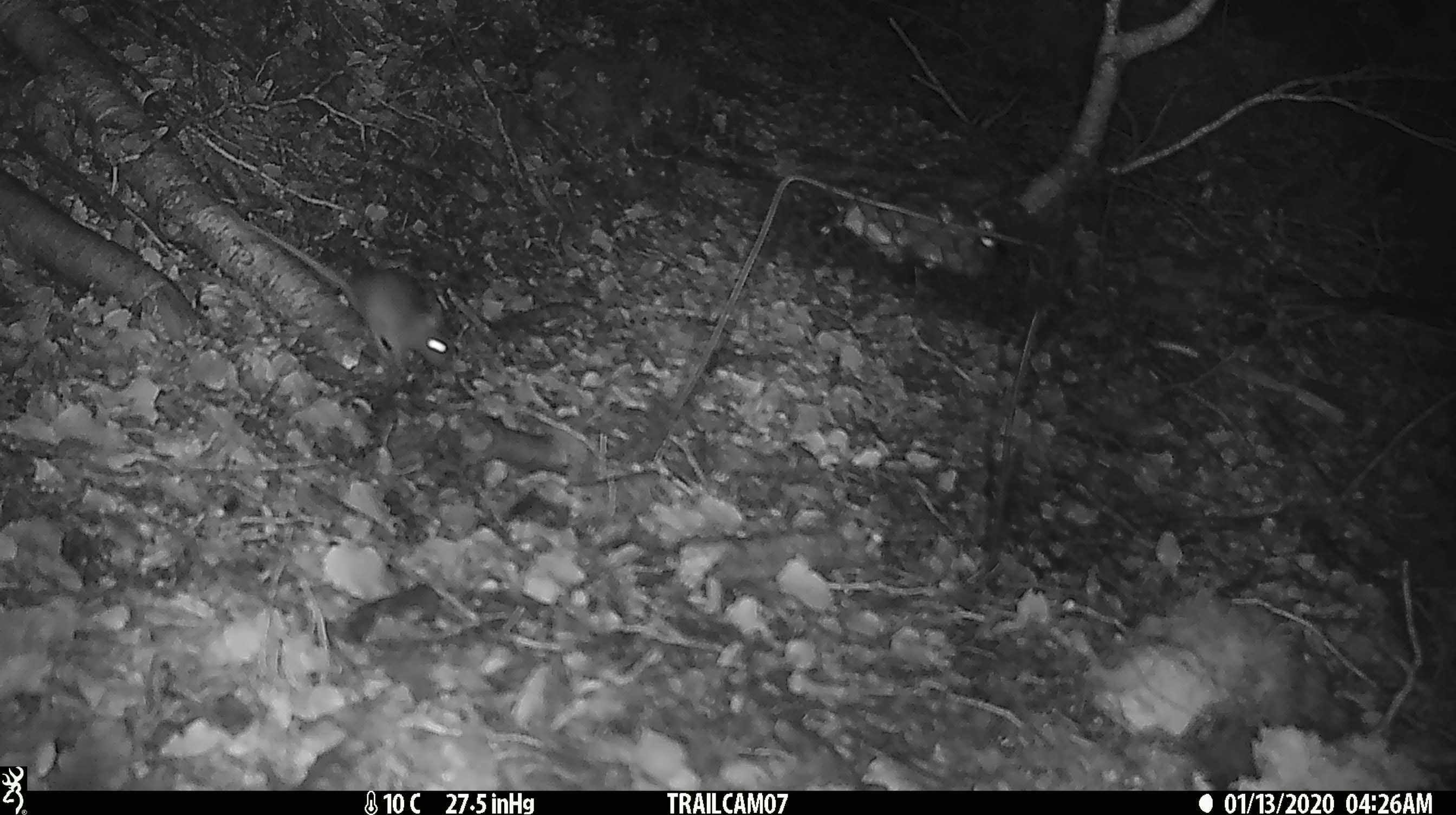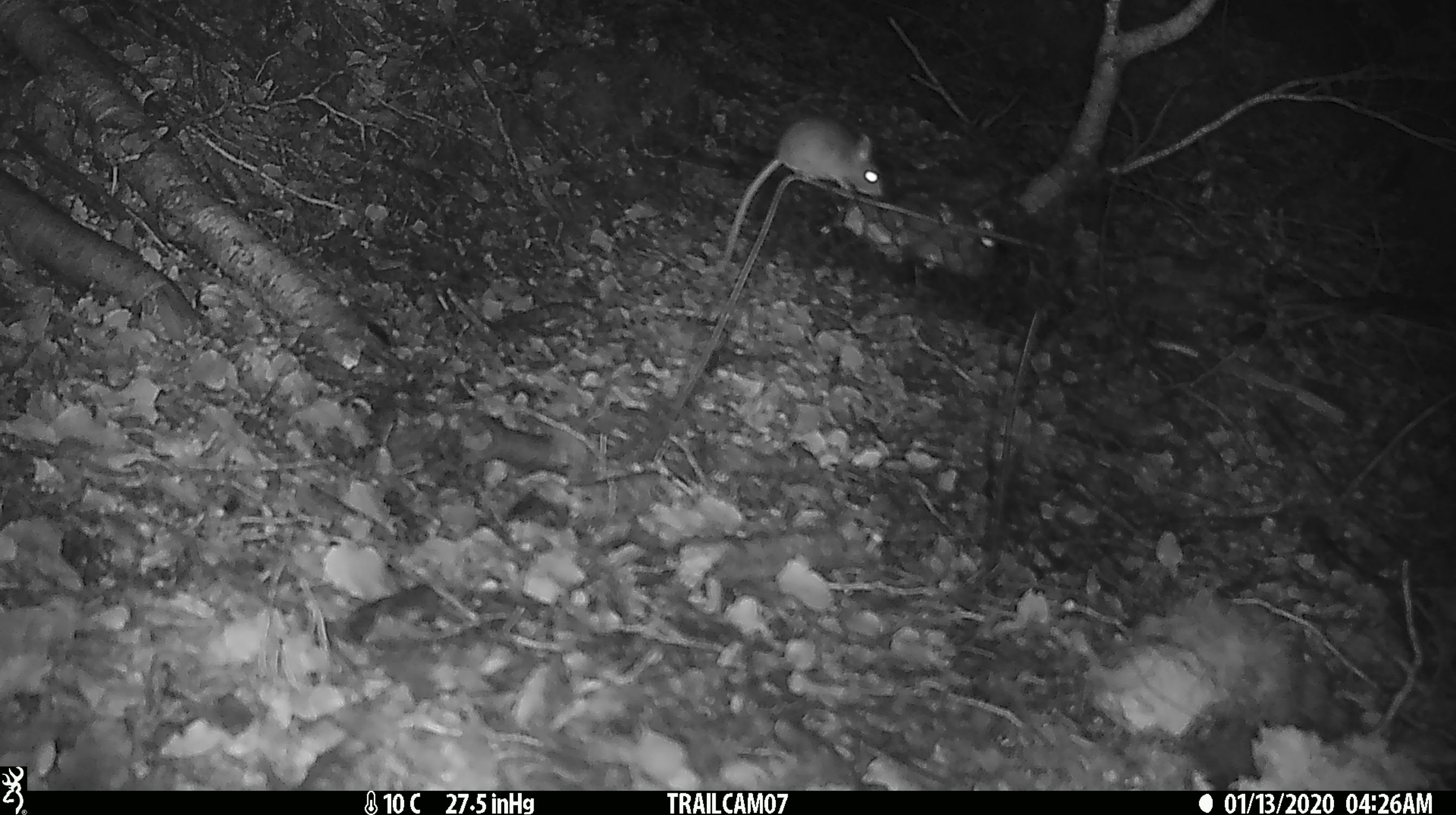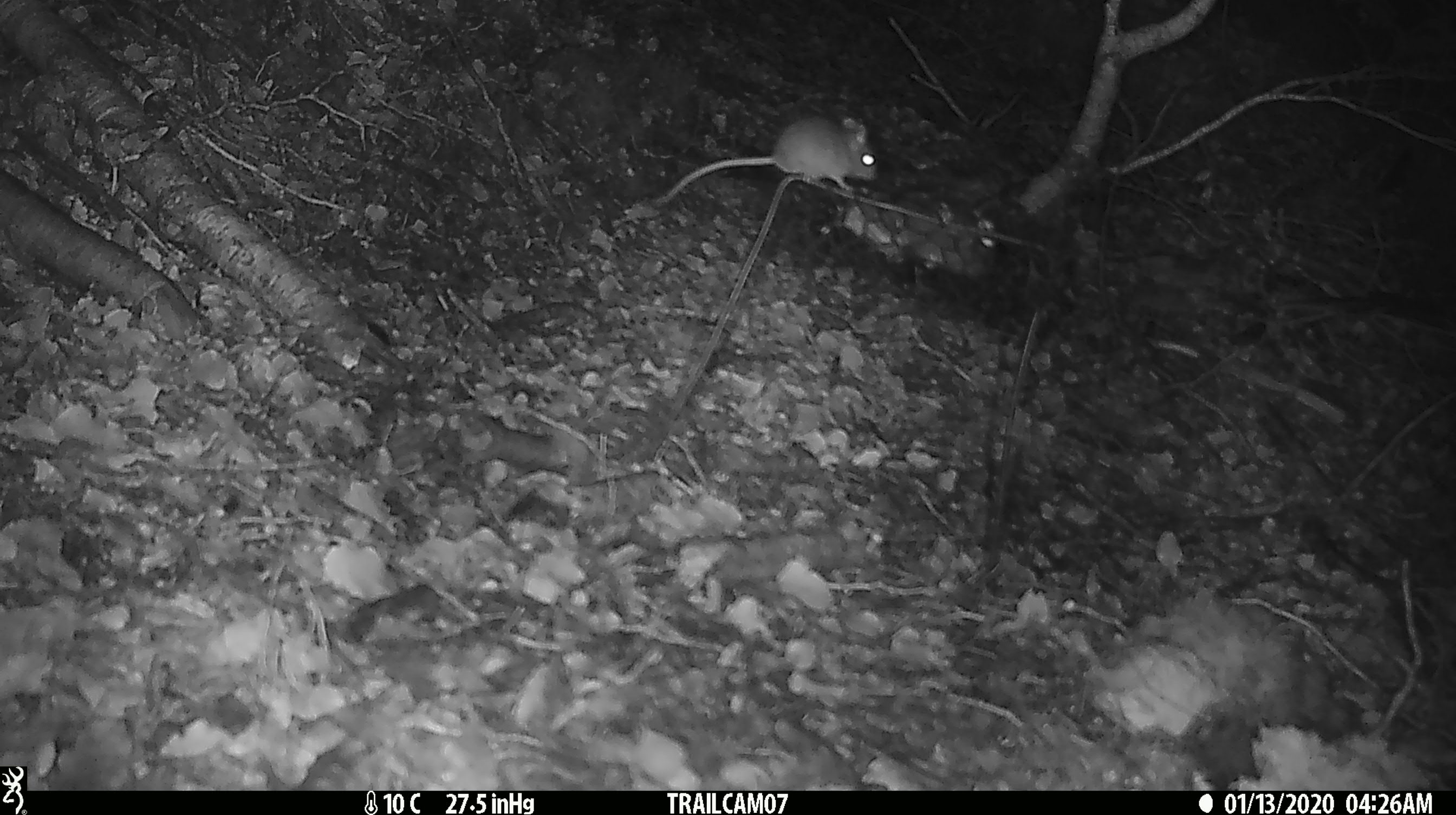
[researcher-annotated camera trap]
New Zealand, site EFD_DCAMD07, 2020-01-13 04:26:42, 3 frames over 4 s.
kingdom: Animalia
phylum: Chordata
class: Mammalia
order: Rodentia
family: Muridae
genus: Mus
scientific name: Mus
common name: mouse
Mouse (Mus).